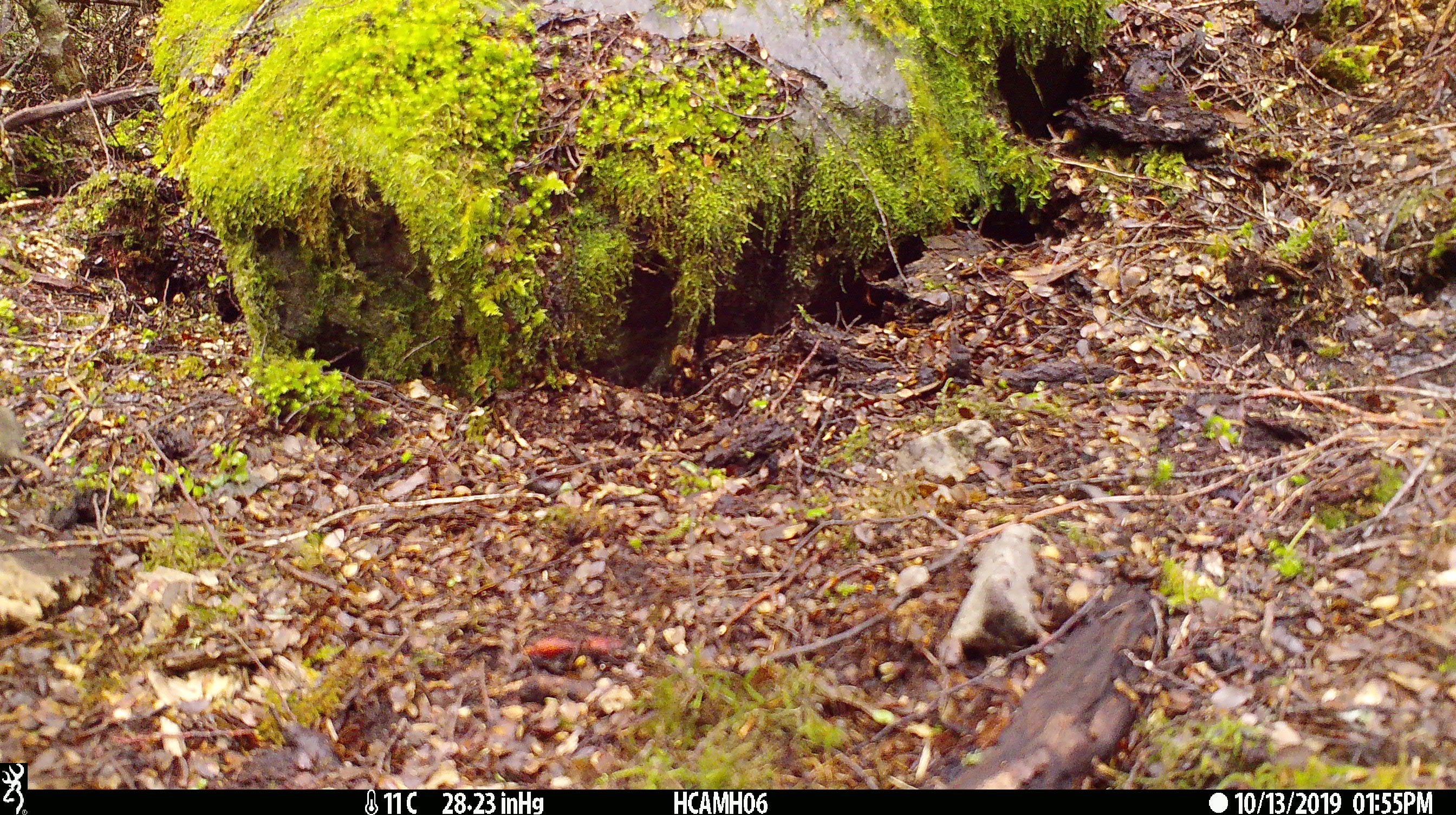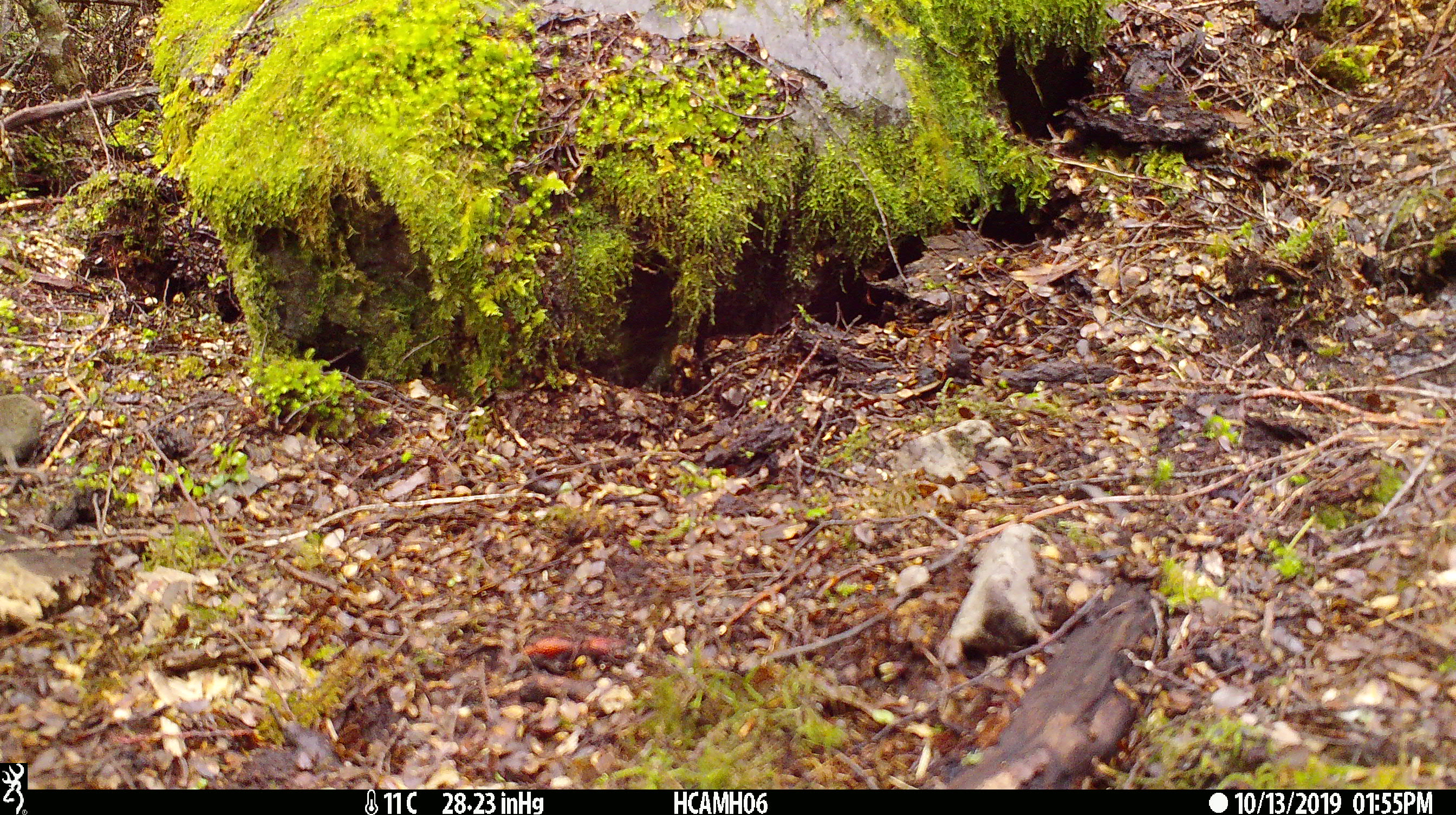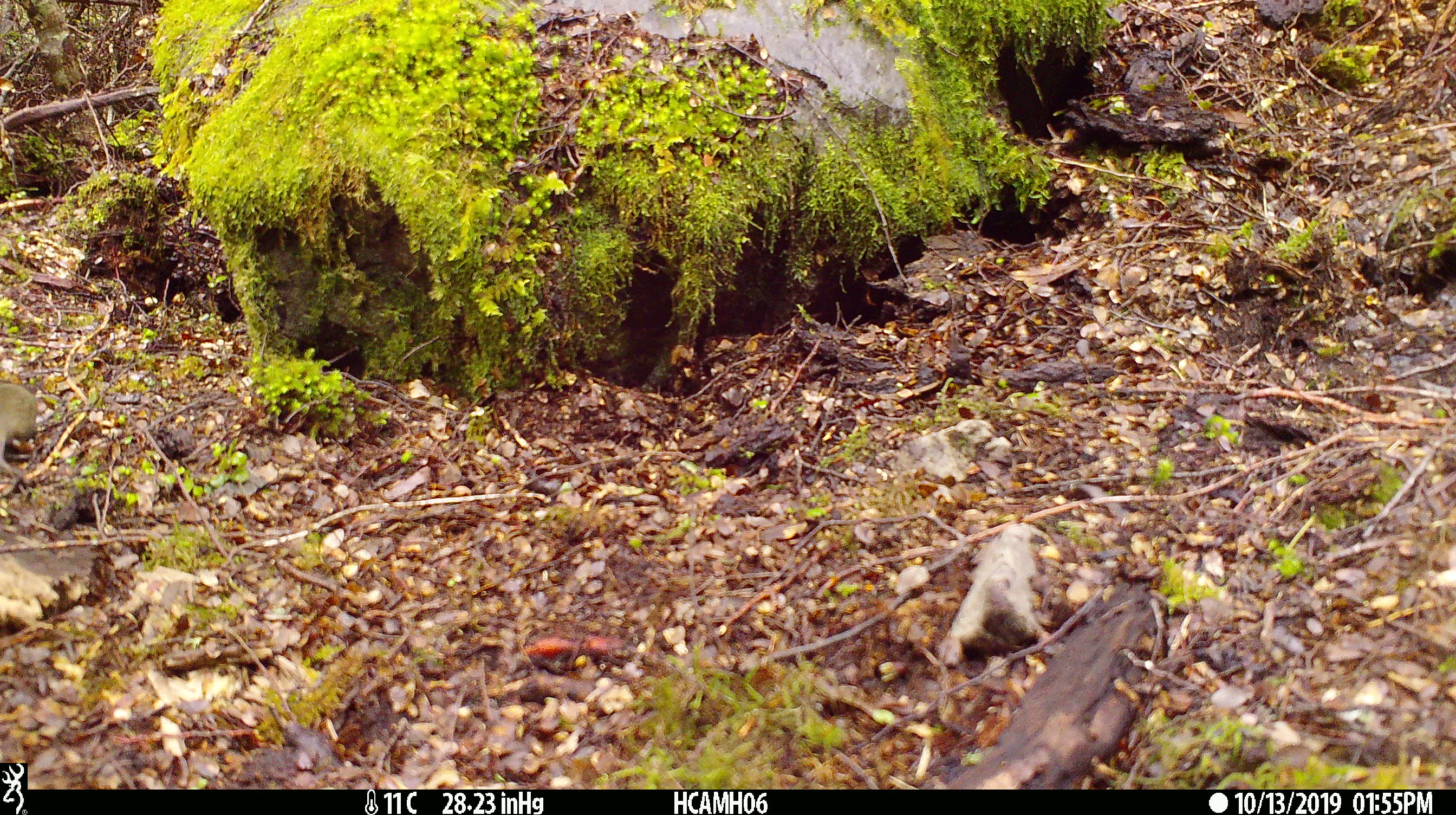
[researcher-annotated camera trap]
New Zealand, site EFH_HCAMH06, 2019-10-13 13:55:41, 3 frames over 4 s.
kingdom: Animalia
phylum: Chordata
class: Mammalia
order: Rodentia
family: Muridae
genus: Mus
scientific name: Mus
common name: mouse